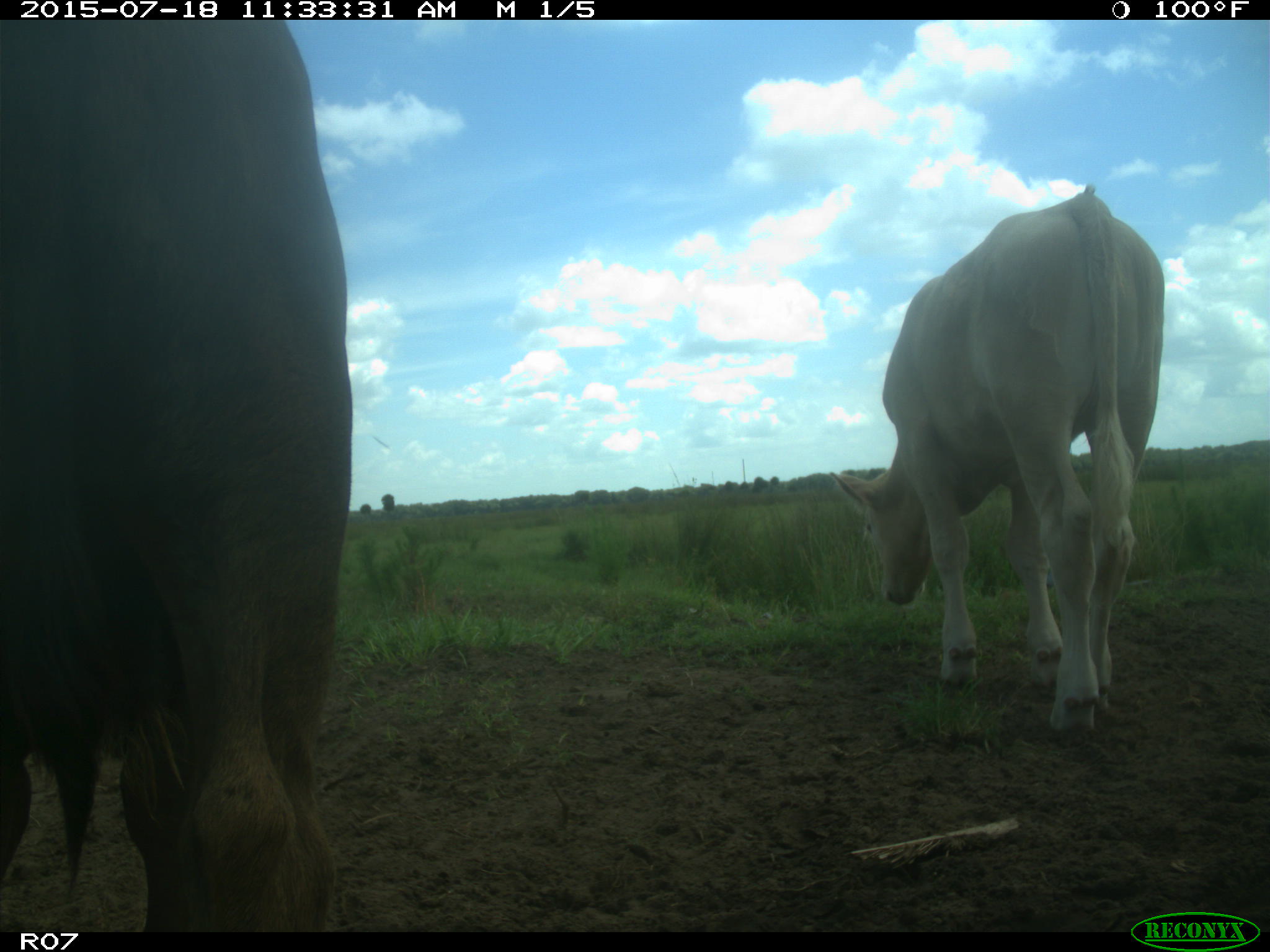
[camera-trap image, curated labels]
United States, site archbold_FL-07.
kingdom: Animalia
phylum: Chordata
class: Mammalia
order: Artiodactyla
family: Bovidae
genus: Bos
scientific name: Bos taurus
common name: domestic cow